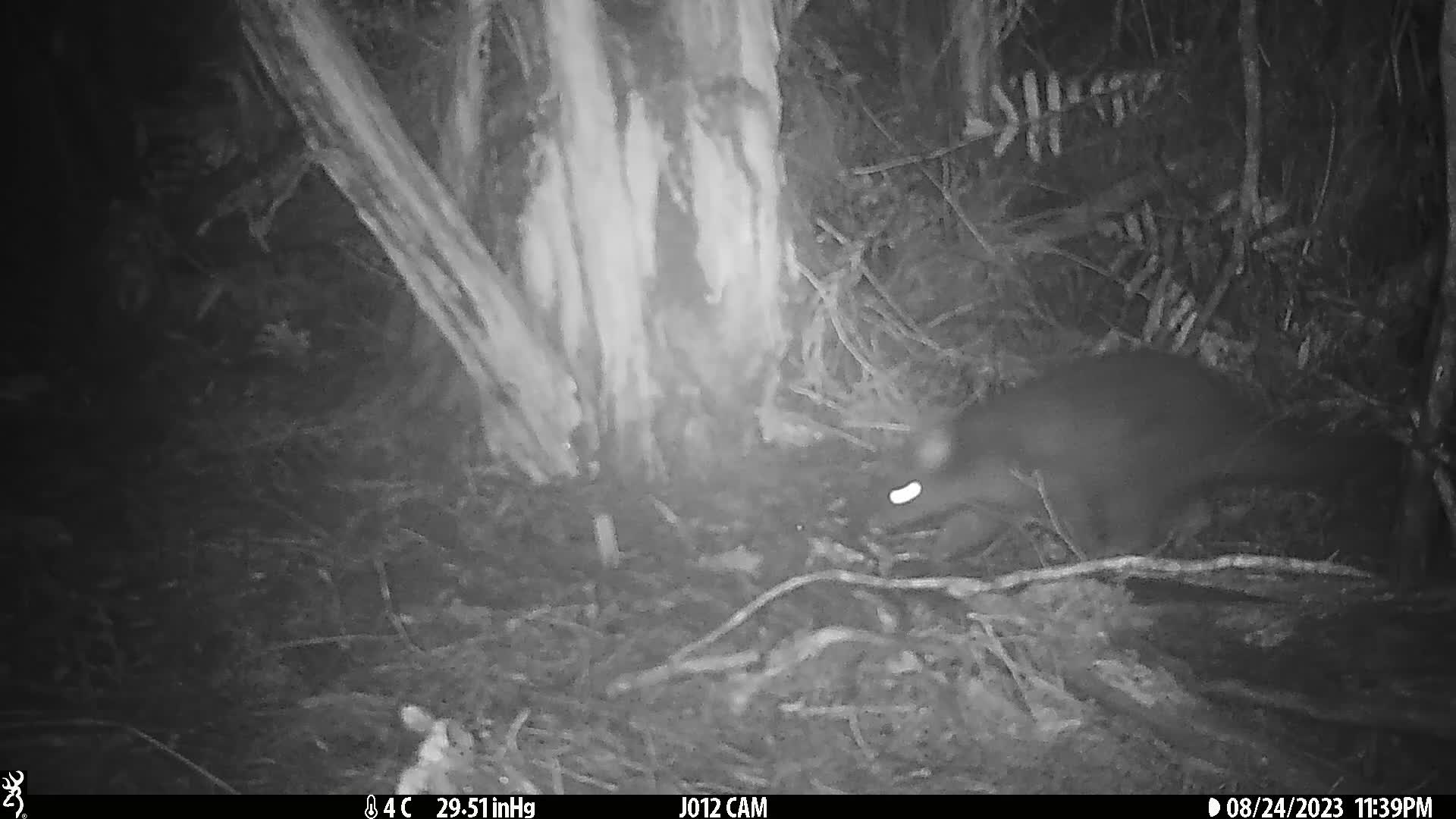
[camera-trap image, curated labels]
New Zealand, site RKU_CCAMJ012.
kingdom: Animalia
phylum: Chordata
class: Mammalia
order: Diprotodontia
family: Phalangeridae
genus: Trichosurus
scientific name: Trichosurus vulpecula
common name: common brushtail possum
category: possum